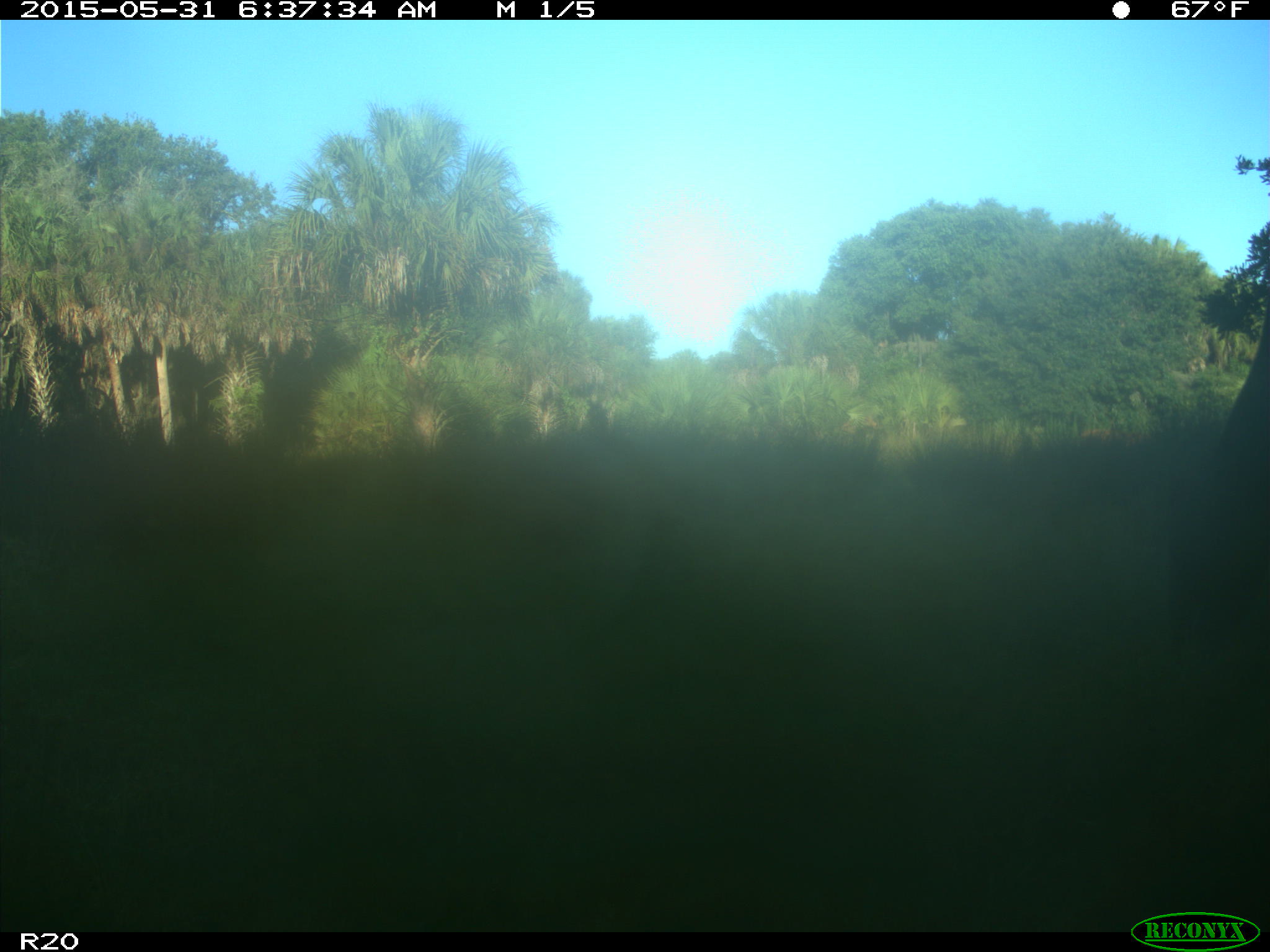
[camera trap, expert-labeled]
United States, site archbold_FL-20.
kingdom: Animalia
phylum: Chordata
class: Mammalia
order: Artiodactyla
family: Bovidae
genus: Bos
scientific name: Bos taurus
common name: domestic cow